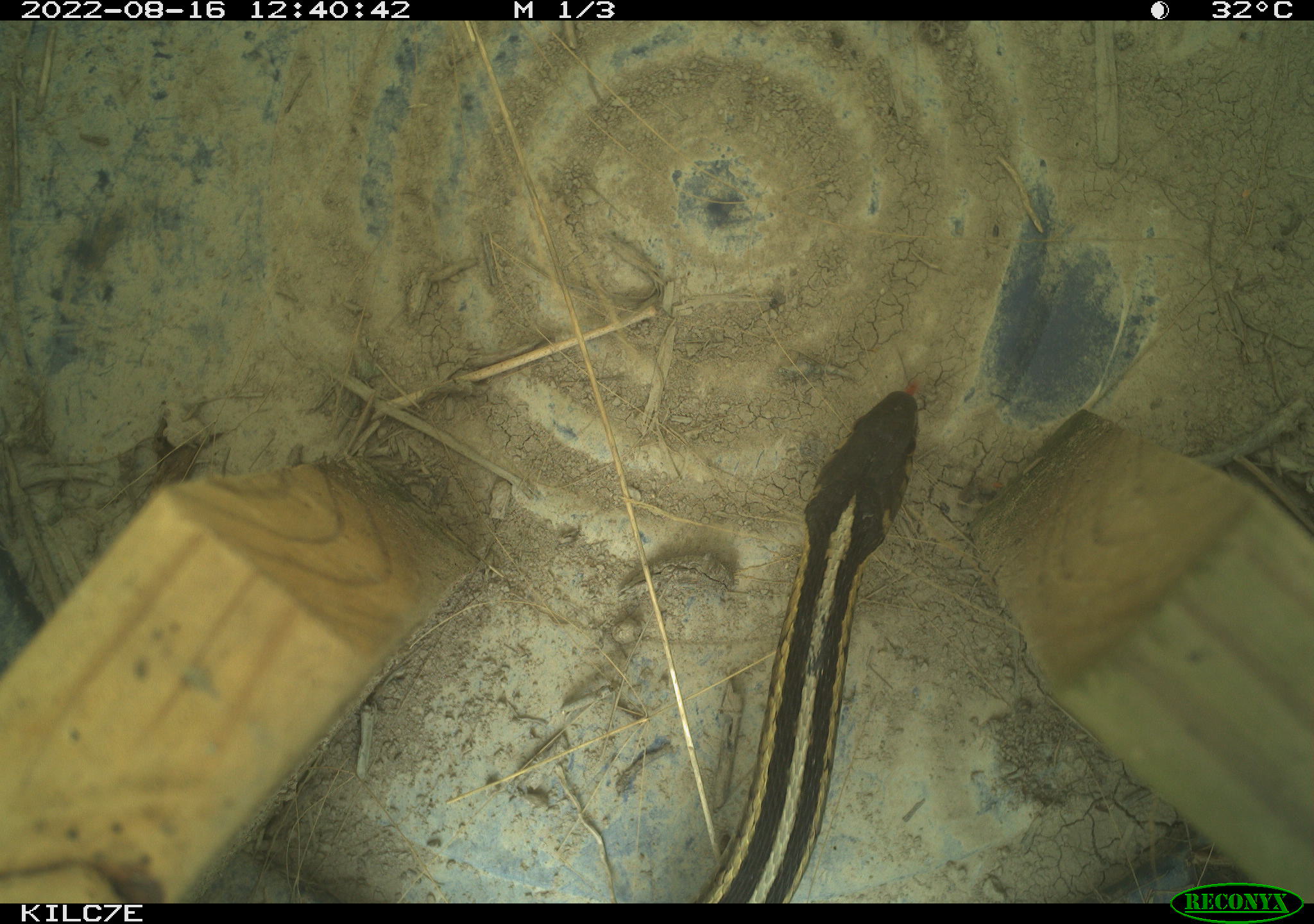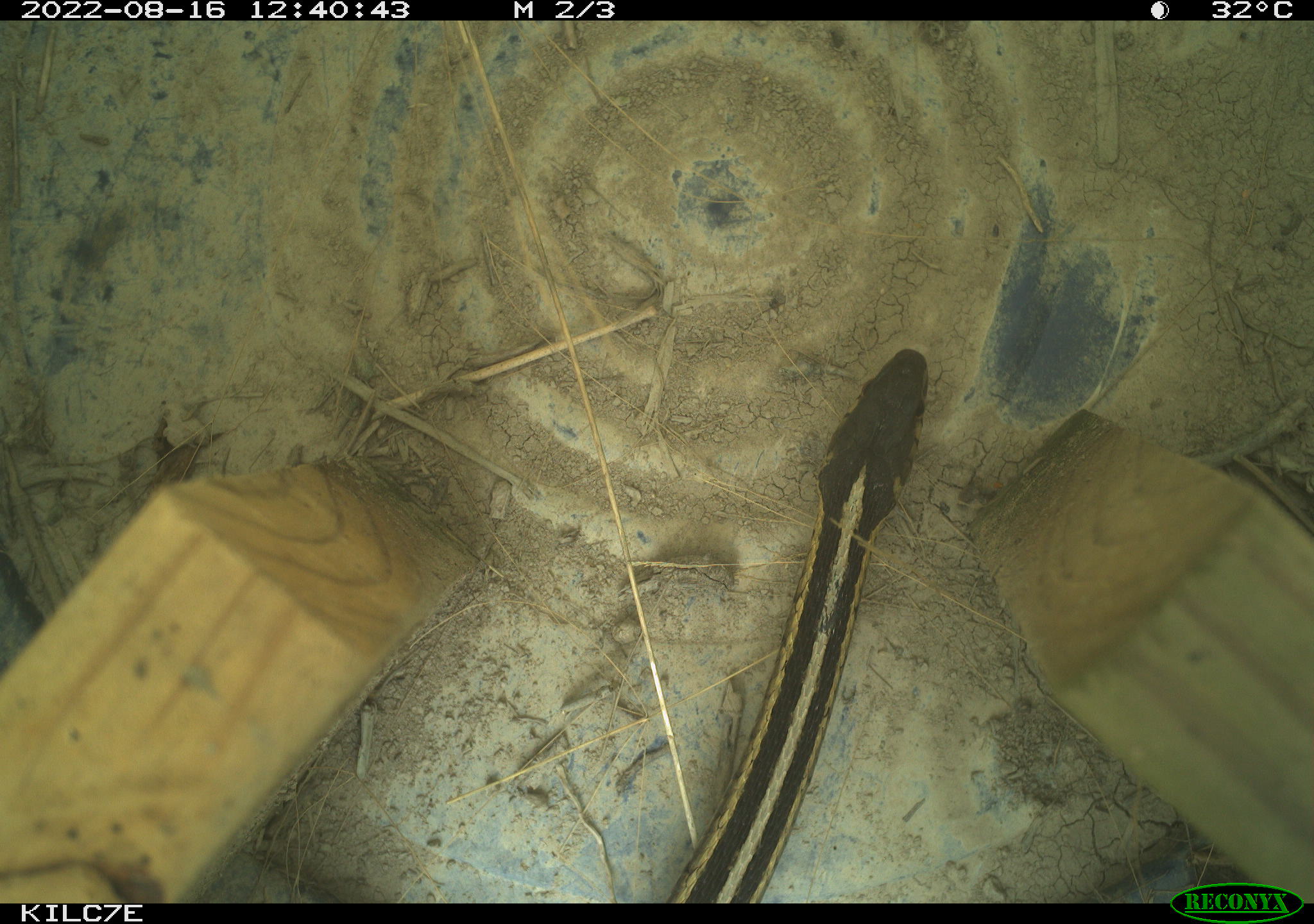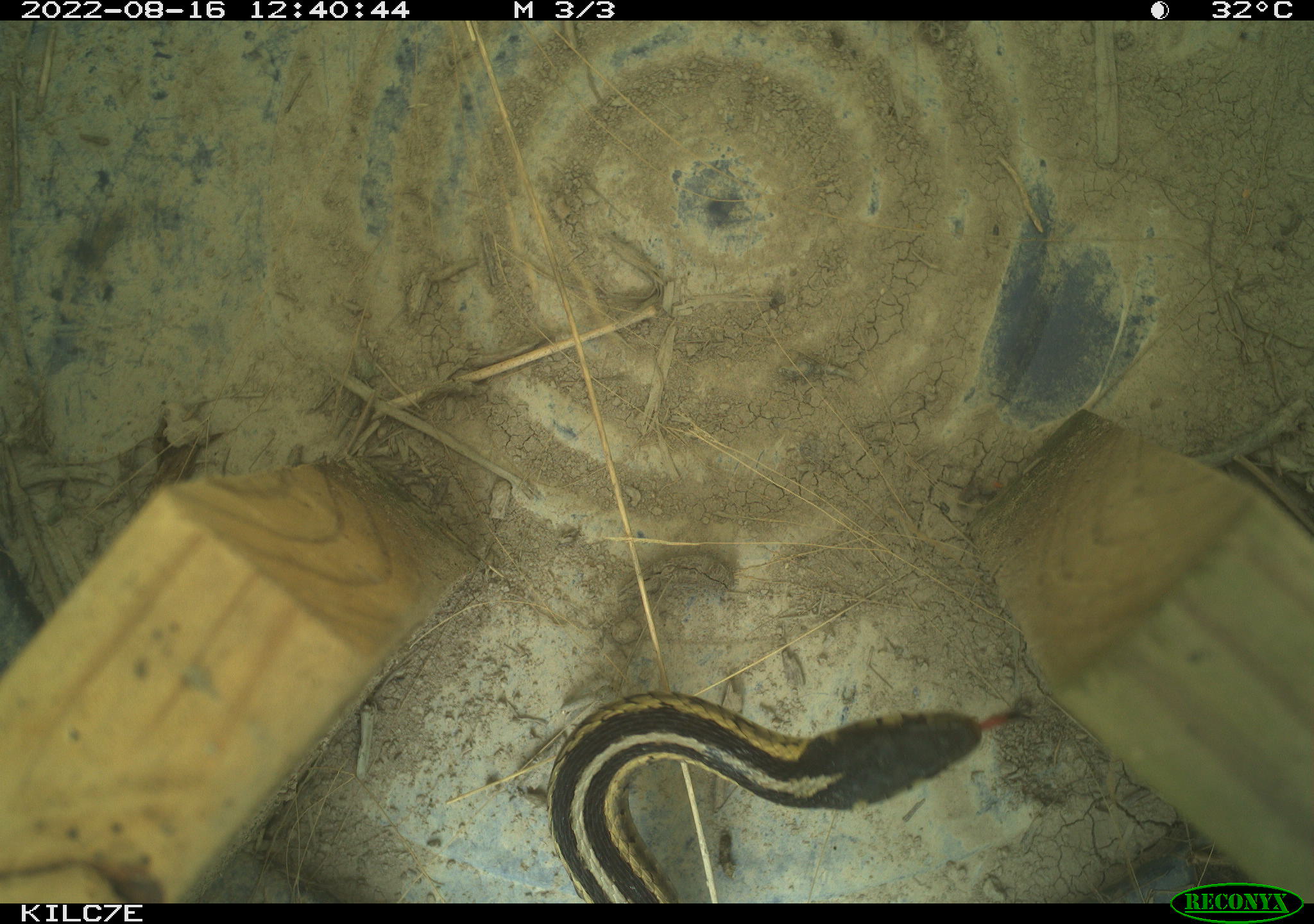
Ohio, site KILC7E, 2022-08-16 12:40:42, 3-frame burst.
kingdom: Animalia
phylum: Chordata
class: Reptilia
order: Squamata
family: Colubridae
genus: Thamnophis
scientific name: Thamnophis sirtalis sirtalis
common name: eastern gartersnake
Eastern gartersnake (Thamnophis sirtalis sirtalis).